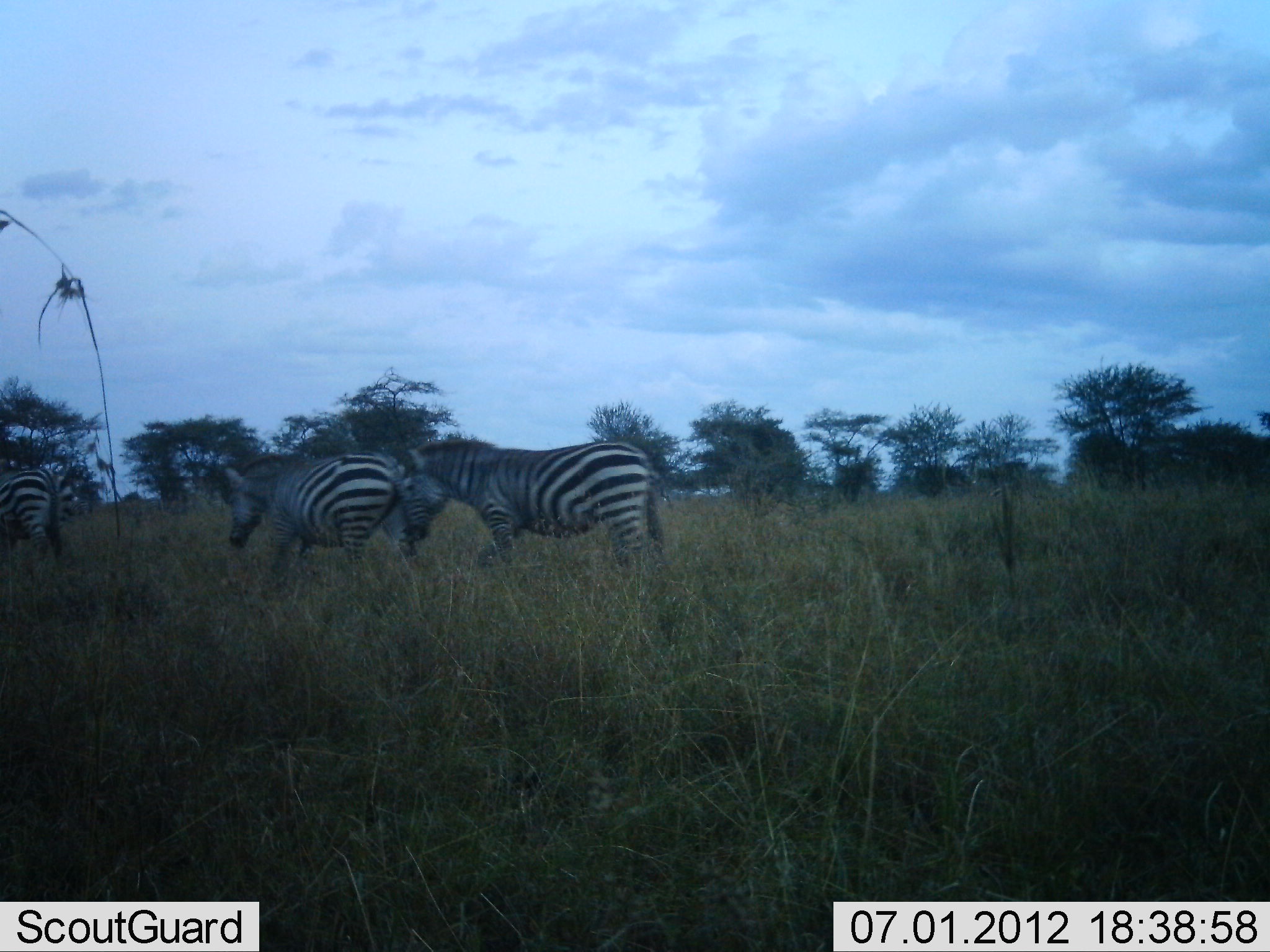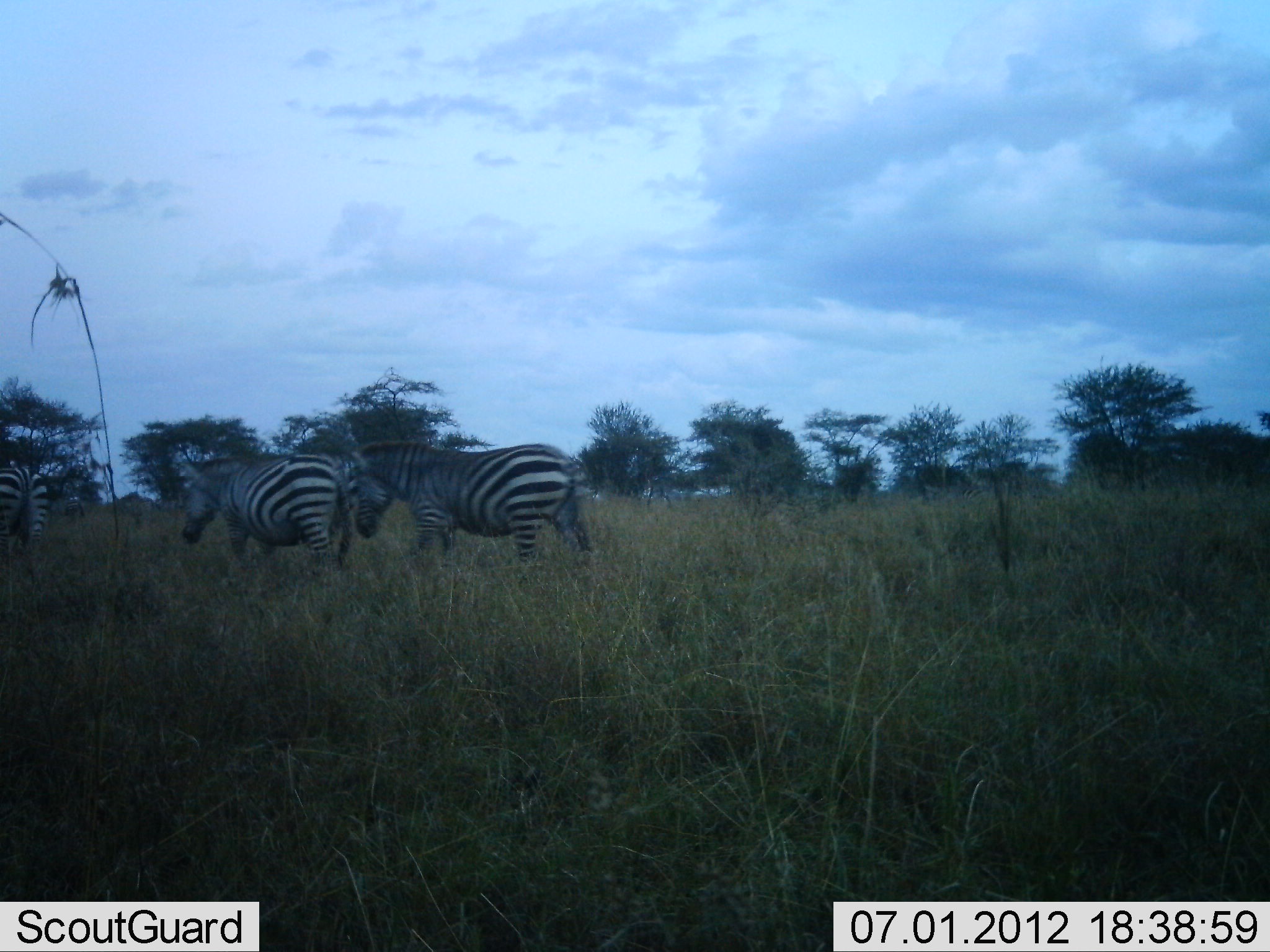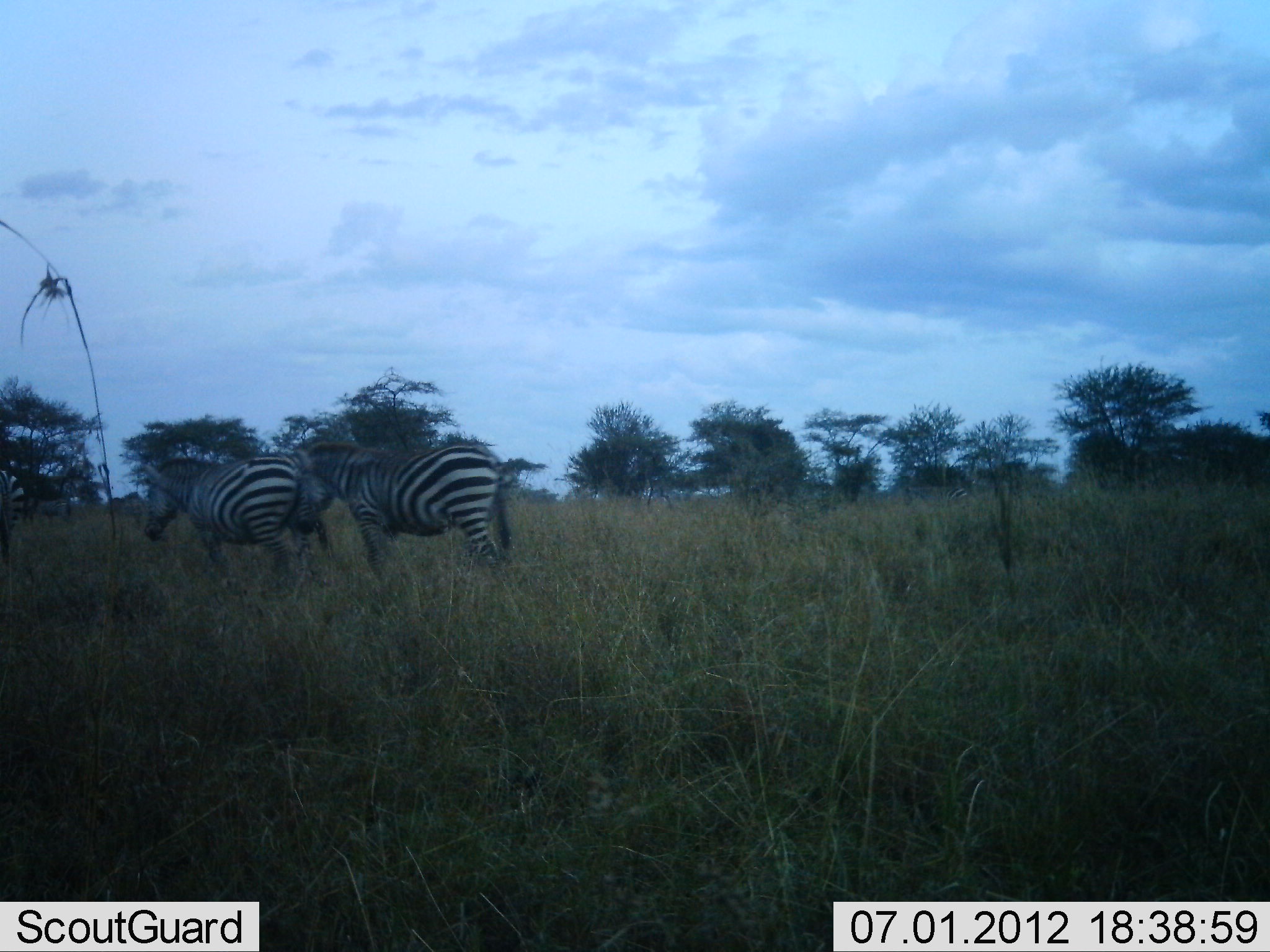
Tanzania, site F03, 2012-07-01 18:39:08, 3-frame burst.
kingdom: Animalia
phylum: Chordata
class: Mammalia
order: Perissodactyla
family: Equidae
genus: Equus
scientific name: Equus quagga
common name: plains zebra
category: zebra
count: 3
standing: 0%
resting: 0%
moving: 100%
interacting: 0%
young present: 0%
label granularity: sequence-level